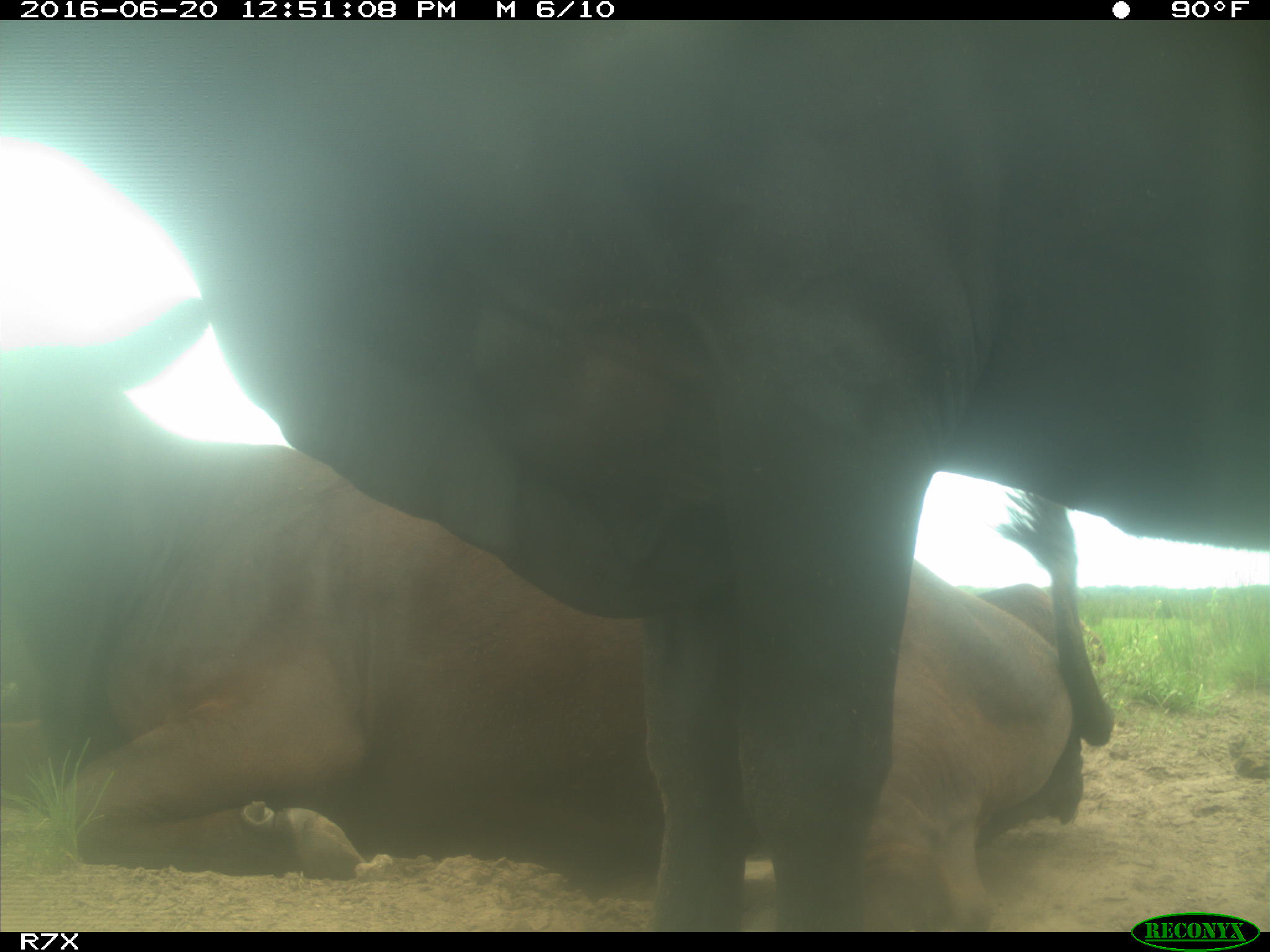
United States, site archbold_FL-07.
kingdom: Animalia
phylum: Chordata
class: Mammalia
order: Artiodactyla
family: Bovidae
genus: Bos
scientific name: Bos taurus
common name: domestic cow